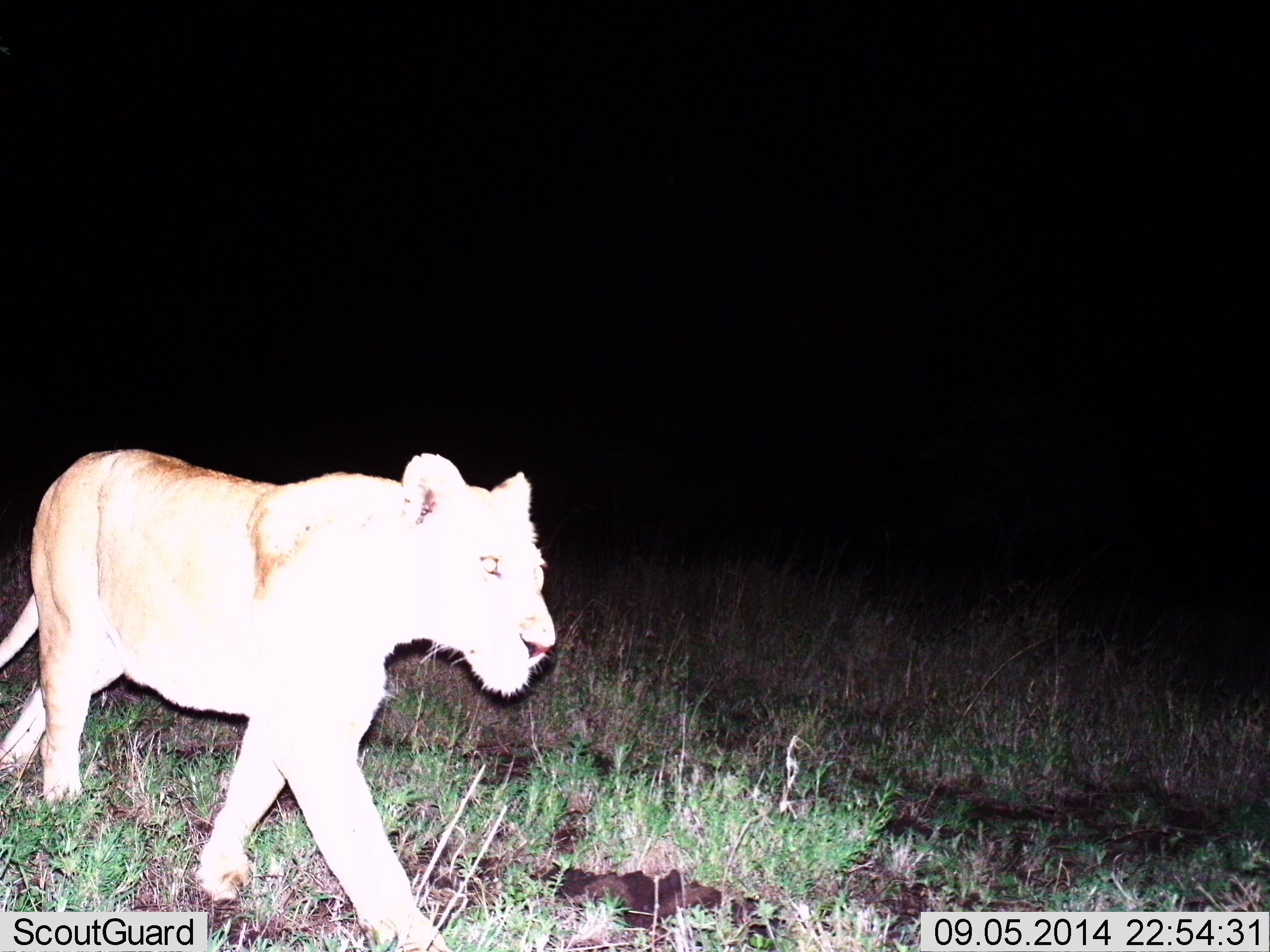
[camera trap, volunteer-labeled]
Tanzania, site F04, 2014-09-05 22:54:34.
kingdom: Animalia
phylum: Chordata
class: Mammalia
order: Carnivora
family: Felidae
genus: Panthera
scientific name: Panthera leo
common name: lion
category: lionfemale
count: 1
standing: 0%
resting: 0%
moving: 100%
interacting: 0%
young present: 0%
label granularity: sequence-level